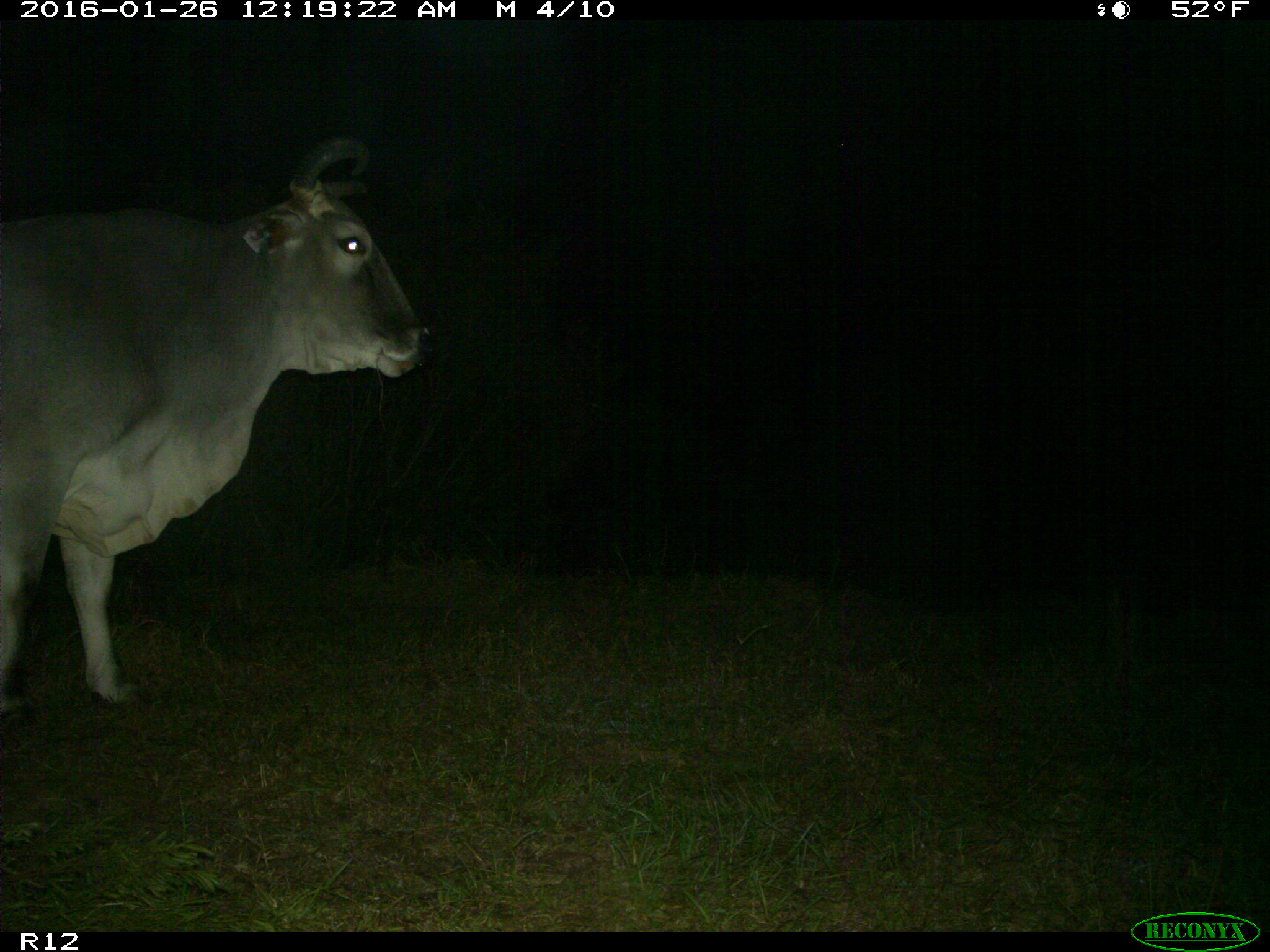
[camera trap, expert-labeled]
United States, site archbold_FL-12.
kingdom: Animalia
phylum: Chordata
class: Mammalia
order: Artiodactyla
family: Bovidae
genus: Bos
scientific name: Bos taurus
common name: domestic cow